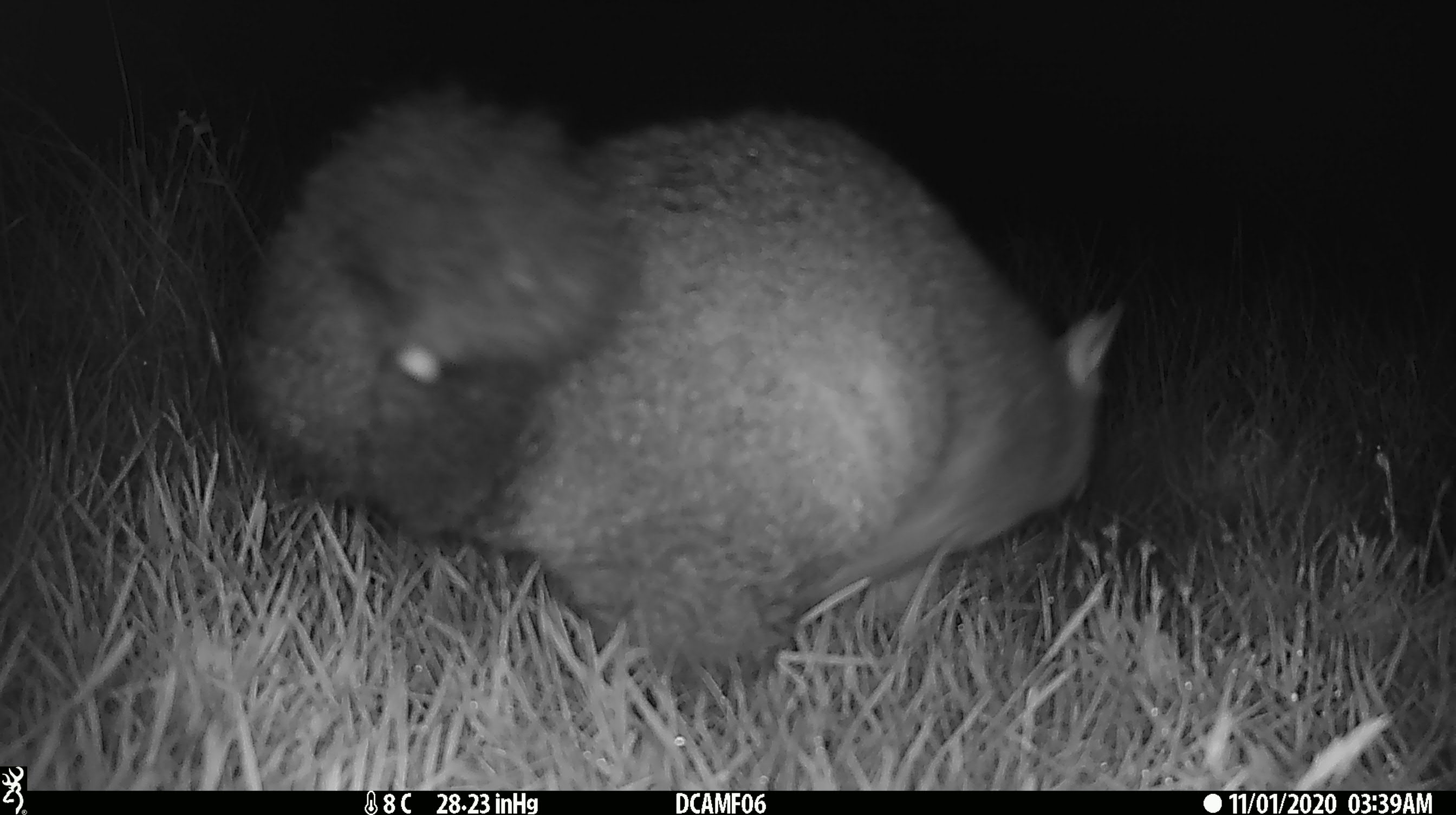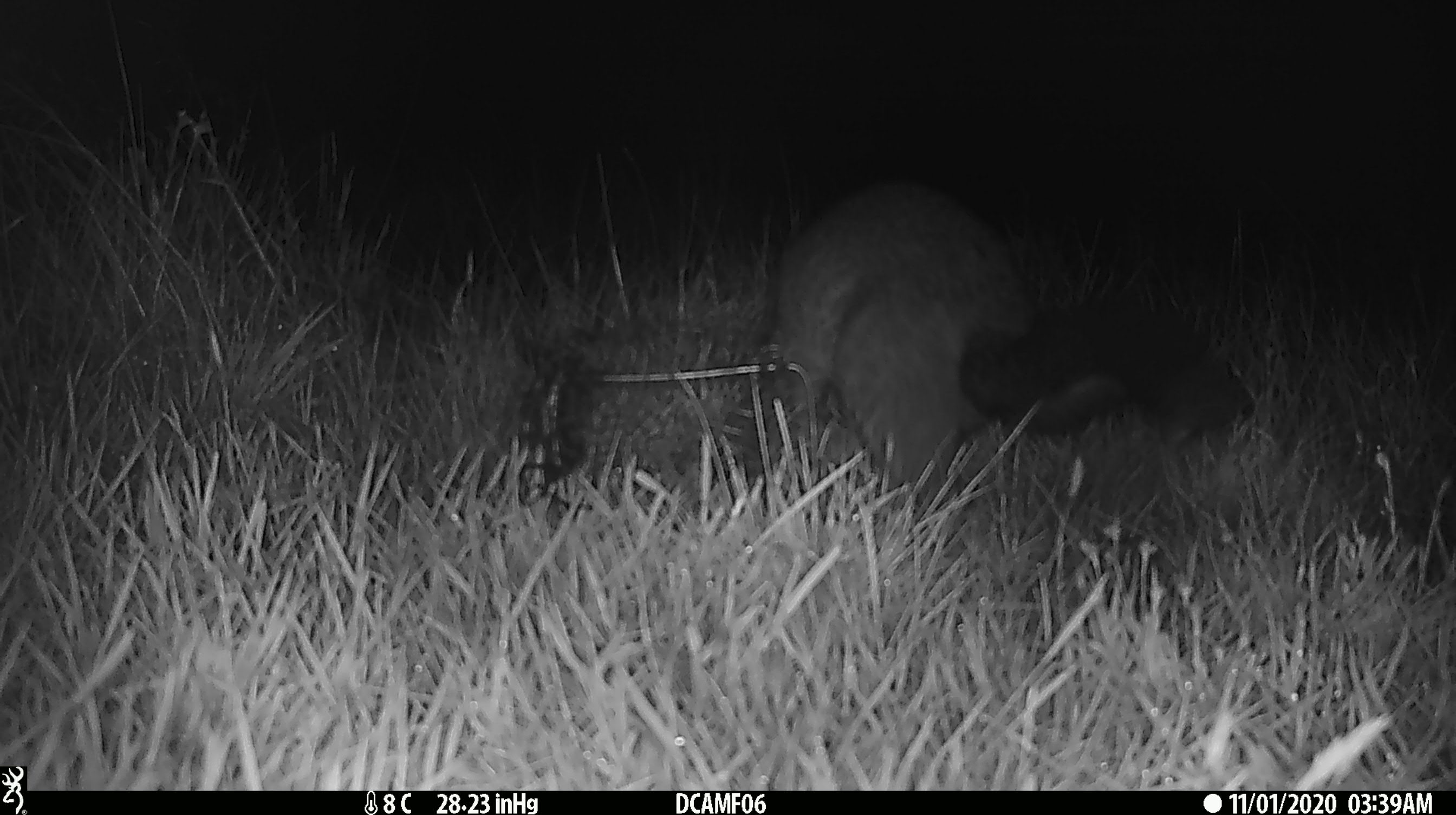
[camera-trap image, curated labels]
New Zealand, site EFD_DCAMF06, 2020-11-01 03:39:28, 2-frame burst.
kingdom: Animalia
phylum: Chordata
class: Mammalia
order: Diprotodontia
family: Phalangeridae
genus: Trichosurus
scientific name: Trichosurus vulpecula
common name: common brushtail possum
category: possum